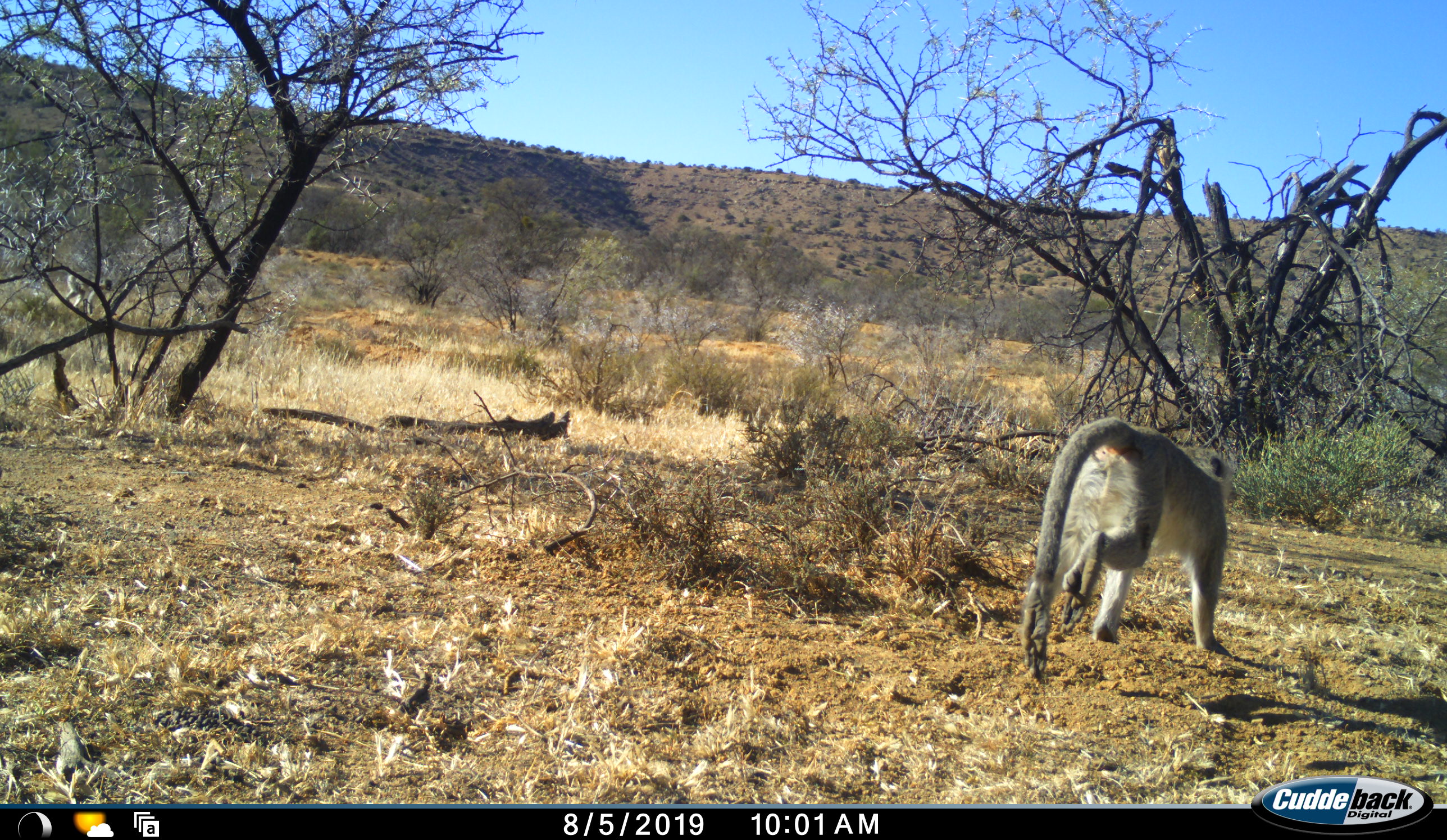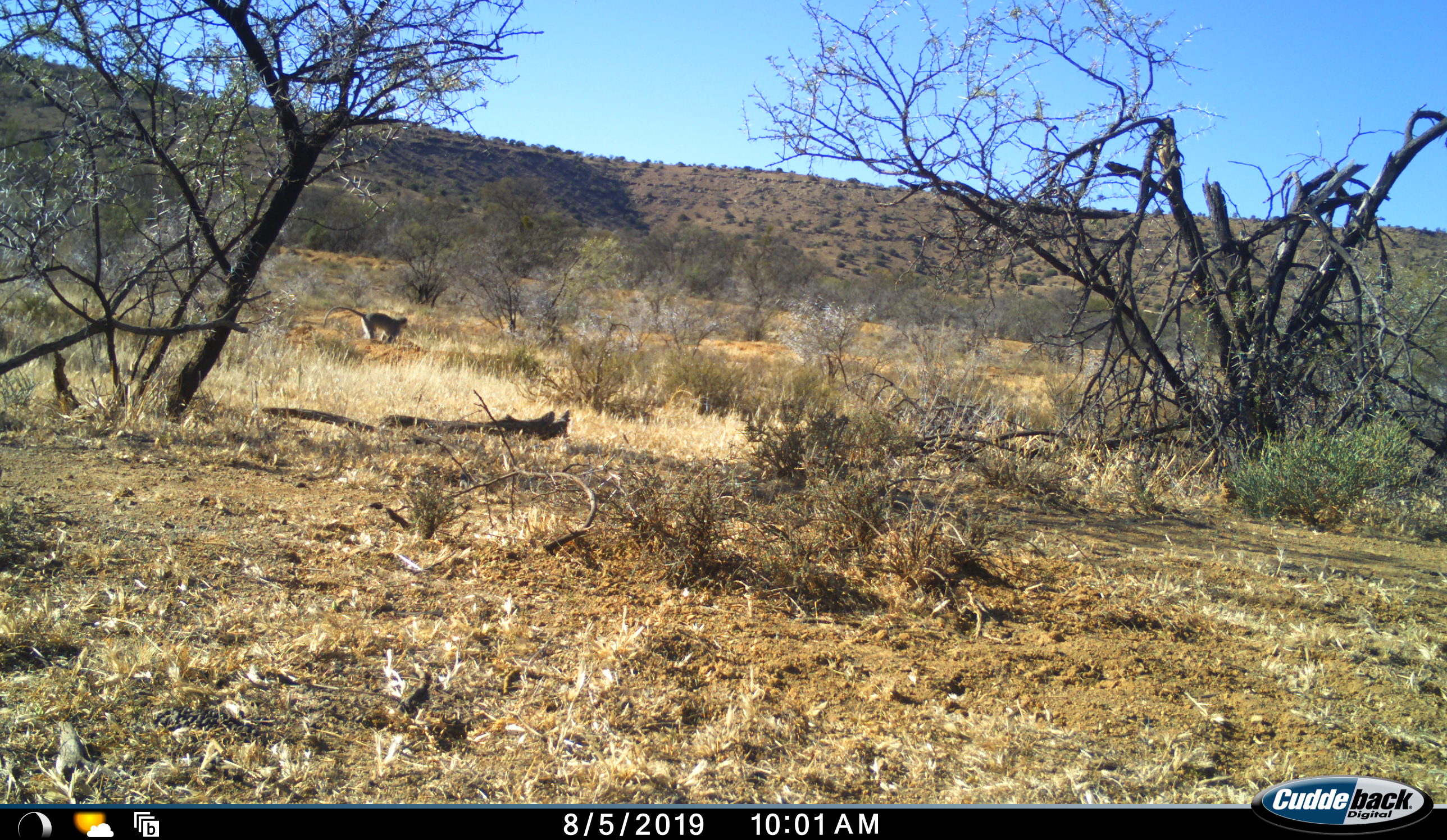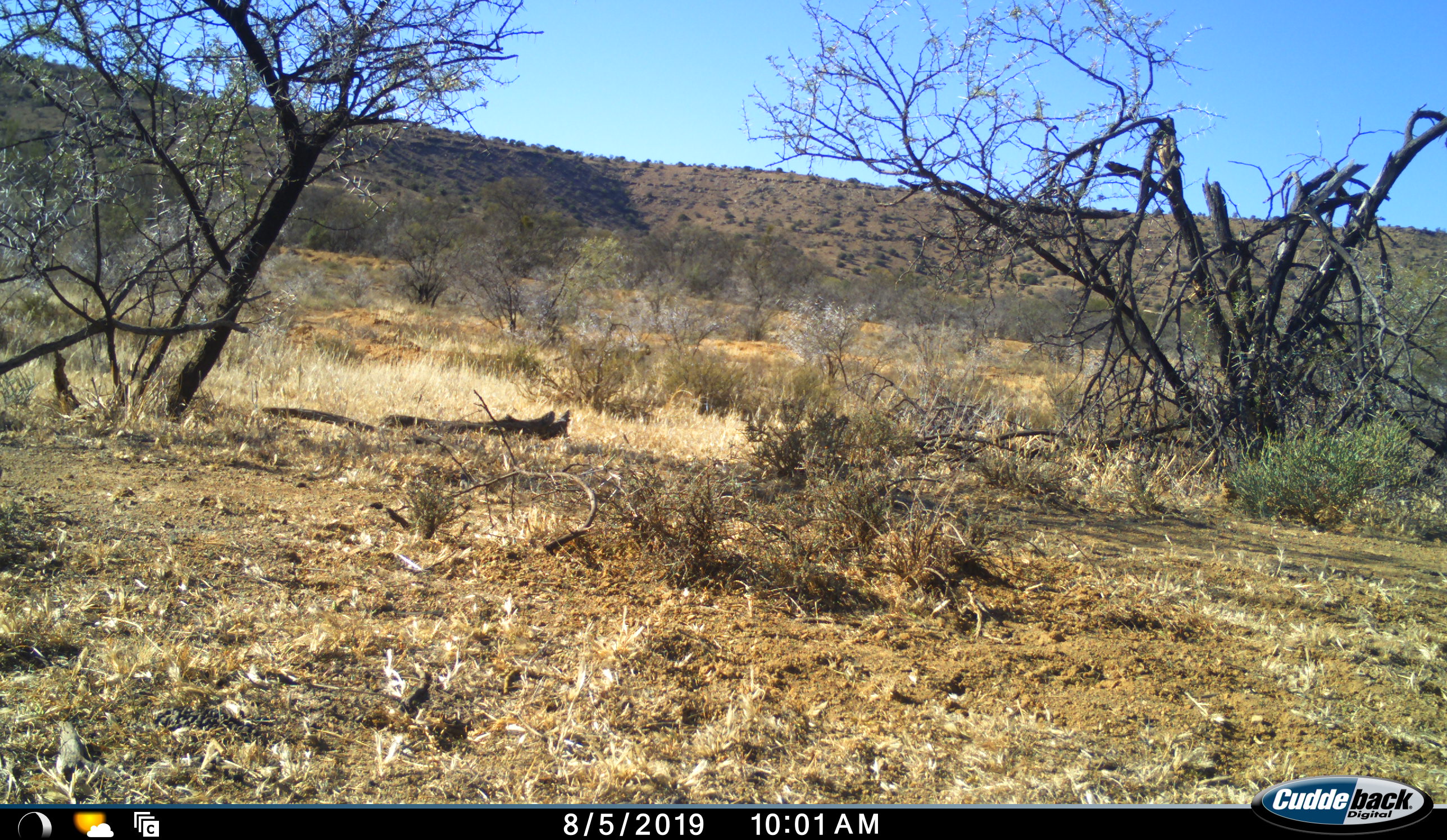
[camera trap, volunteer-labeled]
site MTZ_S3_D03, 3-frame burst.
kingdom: Animalia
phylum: Chordata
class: Mammalia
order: Primates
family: Cercopithecidae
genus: Chlorocebus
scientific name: Chlorocebus pygerythrus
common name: vervet monkey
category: monkeyvervet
Monkeyvervet (vervet monkey) (Chlorocebus pygerythrus), count 2. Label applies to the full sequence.